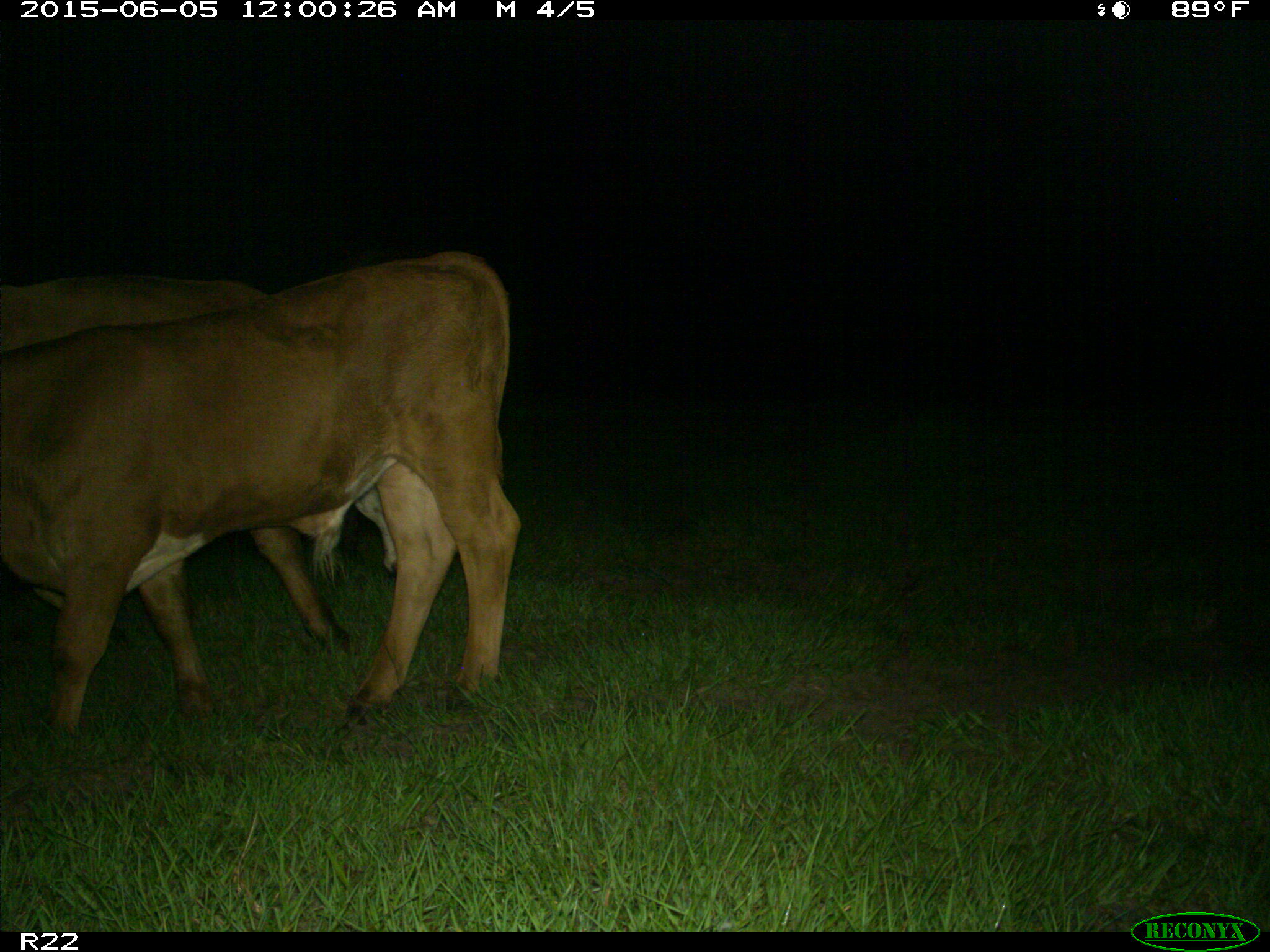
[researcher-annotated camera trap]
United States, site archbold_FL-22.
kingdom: Animalia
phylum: Chordata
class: Mammalia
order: Artiodactyla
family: Bovidae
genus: Bos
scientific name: Bos taurus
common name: domestic cow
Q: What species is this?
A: Bos taurus (domestic cow).